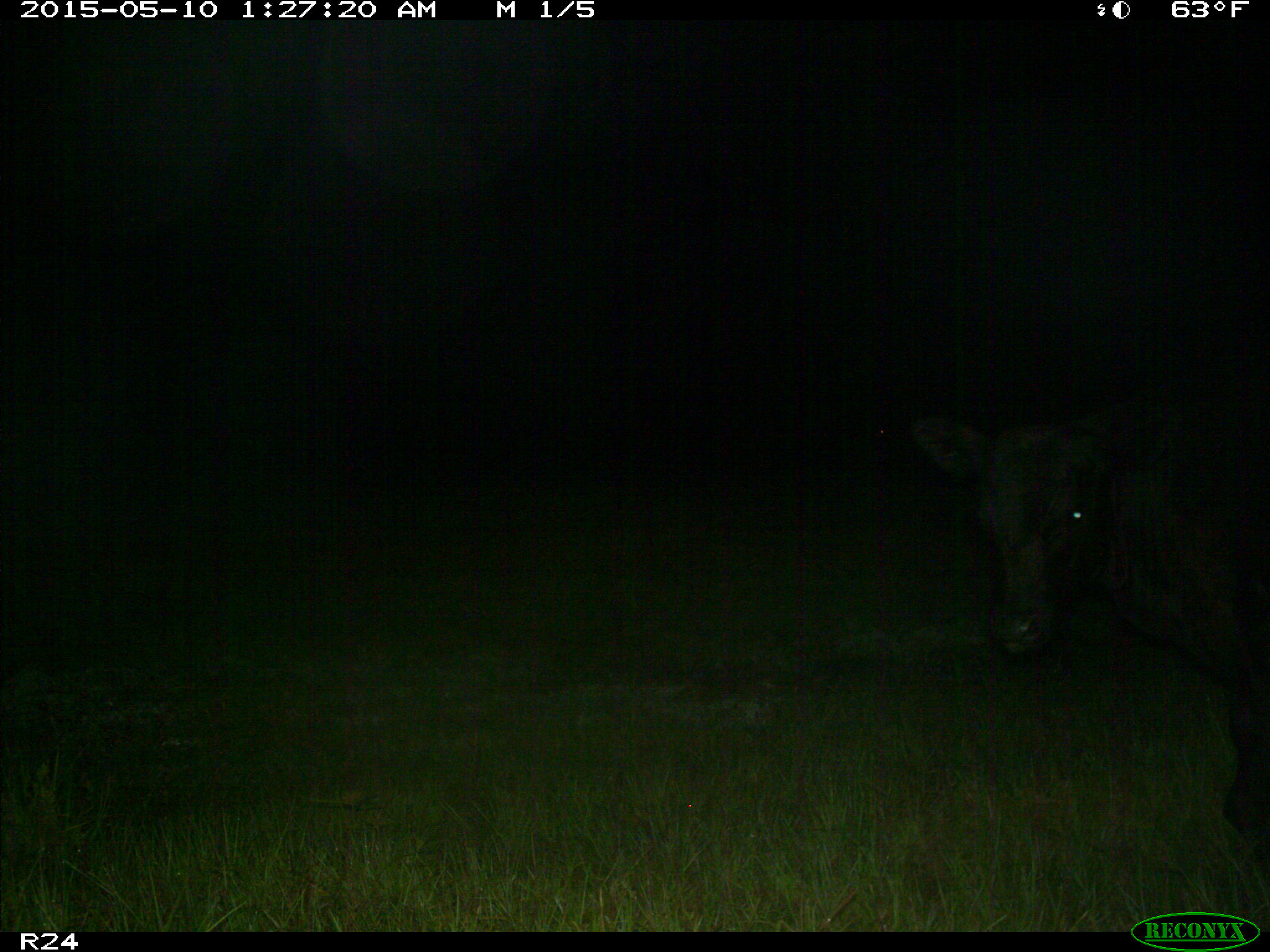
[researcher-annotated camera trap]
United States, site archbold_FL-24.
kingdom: Animalia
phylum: Chordata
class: Mammalia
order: Artiodactyla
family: Bovidae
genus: Bos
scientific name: Bos taurus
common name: domestic cow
Bos taurus (domestic cow).